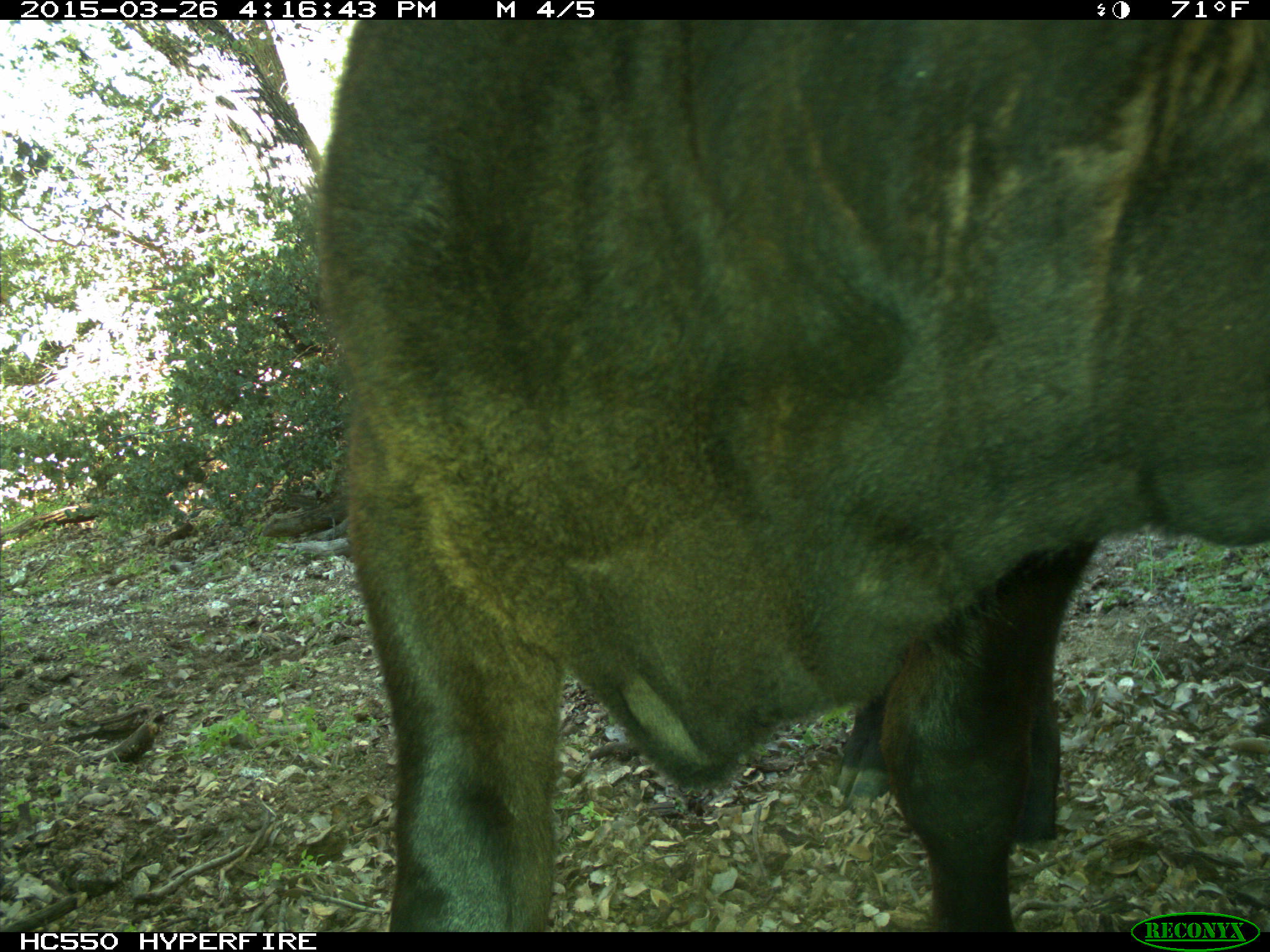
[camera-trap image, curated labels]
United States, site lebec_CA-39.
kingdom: Animalia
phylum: Chordata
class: Mammalia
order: Artiodactyla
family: Bovidae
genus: Bos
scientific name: Bos taurus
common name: domestic cow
Bos taurus (domestic cow).